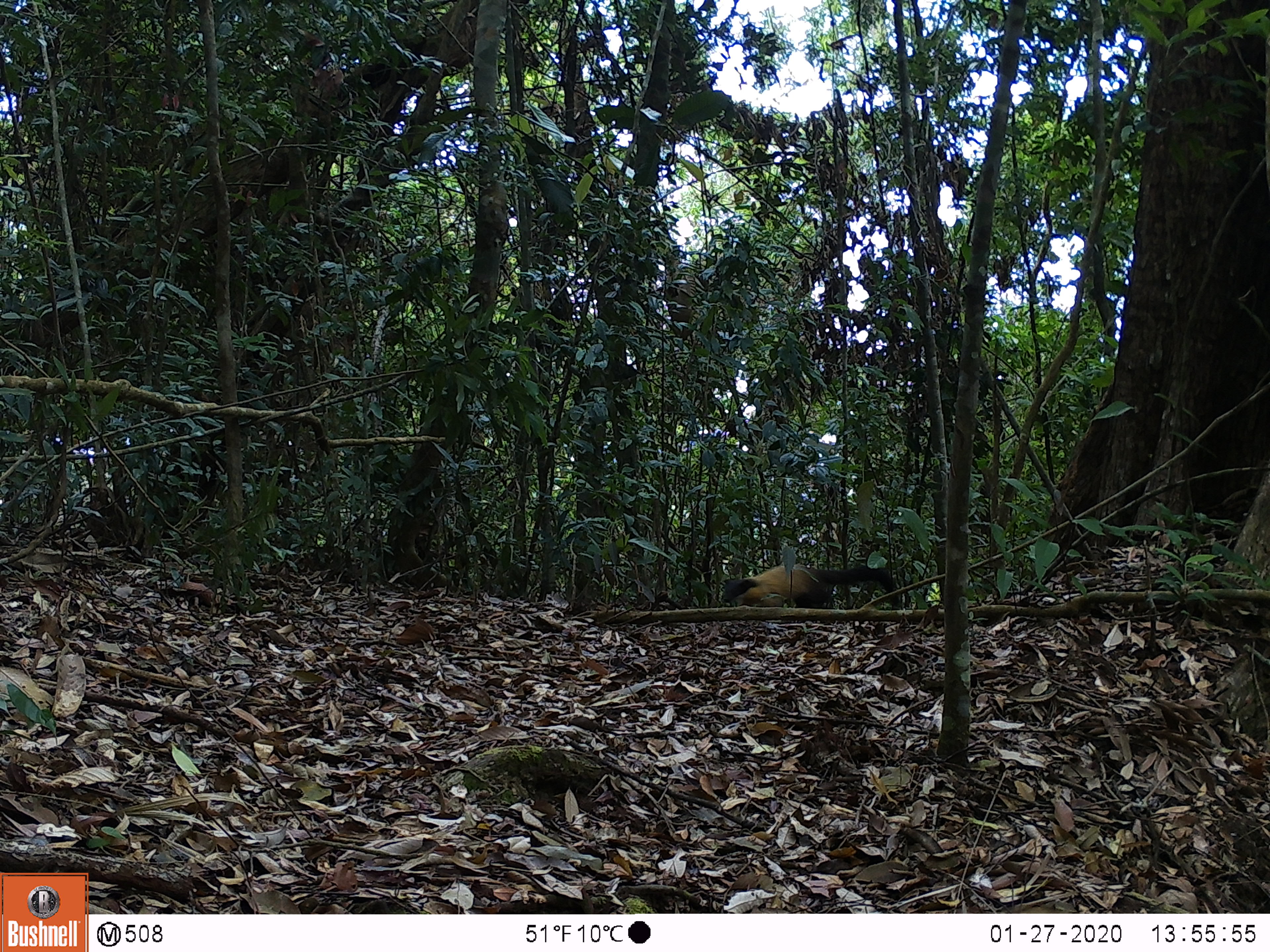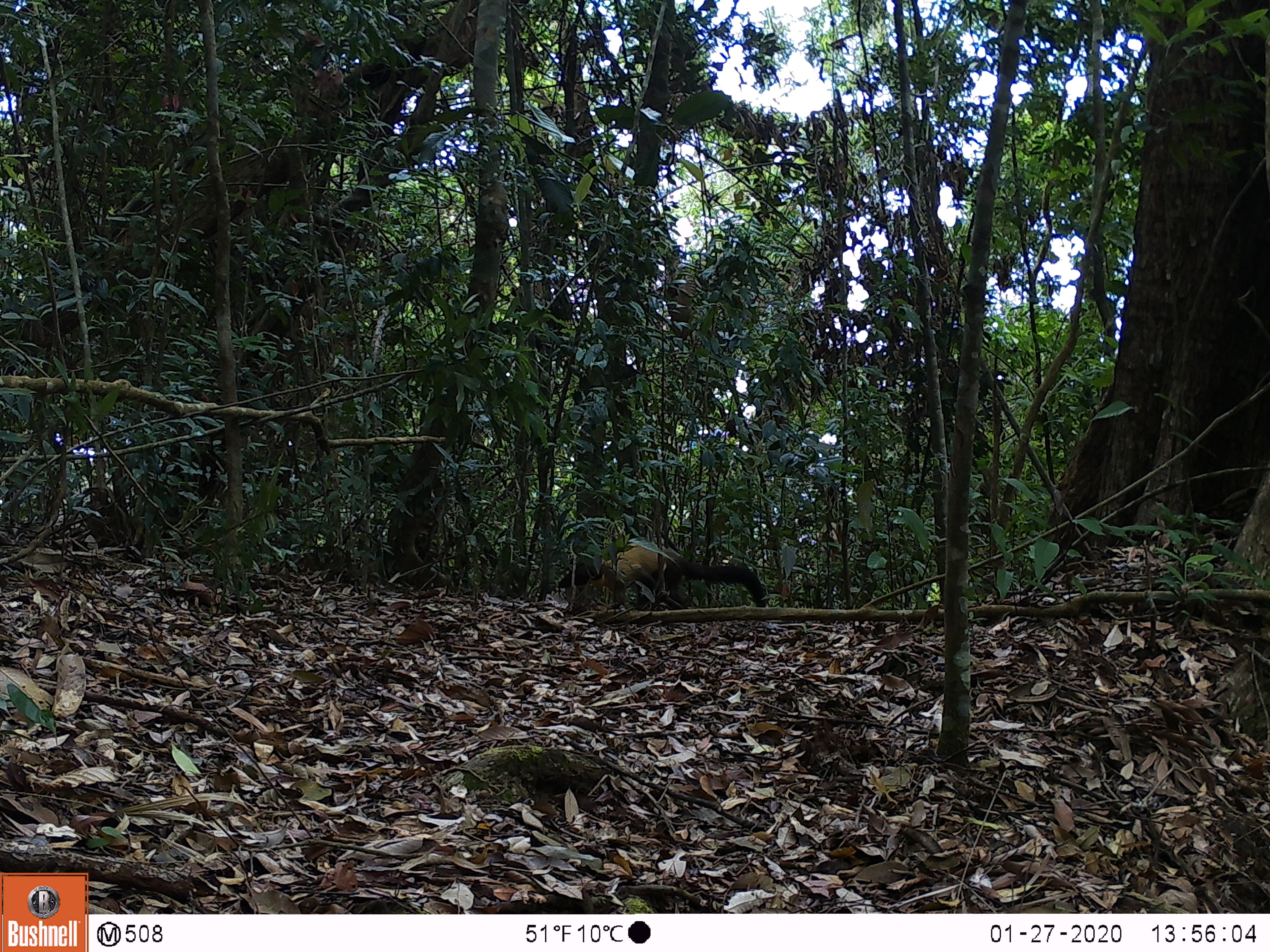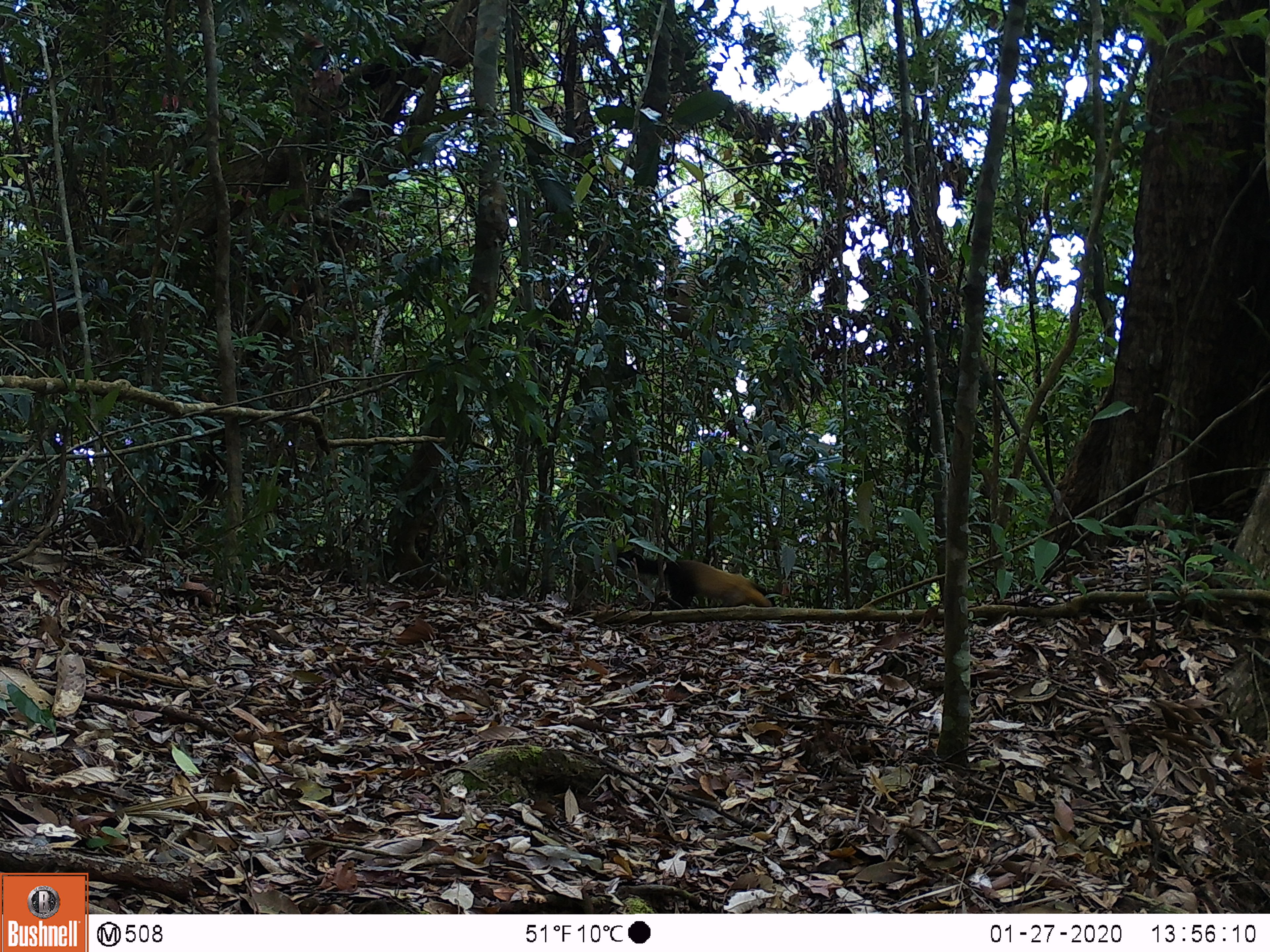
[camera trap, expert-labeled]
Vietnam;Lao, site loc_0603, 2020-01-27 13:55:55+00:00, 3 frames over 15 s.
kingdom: Animalia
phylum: Chordata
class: Mammalia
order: Carnivora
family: Mustelidae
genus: Martes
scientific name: Martes flavigula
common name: yellow-throated marten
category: yellow throated marten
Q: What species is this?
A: Yellow throated marten (yellow-throated marten) (Martes flavigula).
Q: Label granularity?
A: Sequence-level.